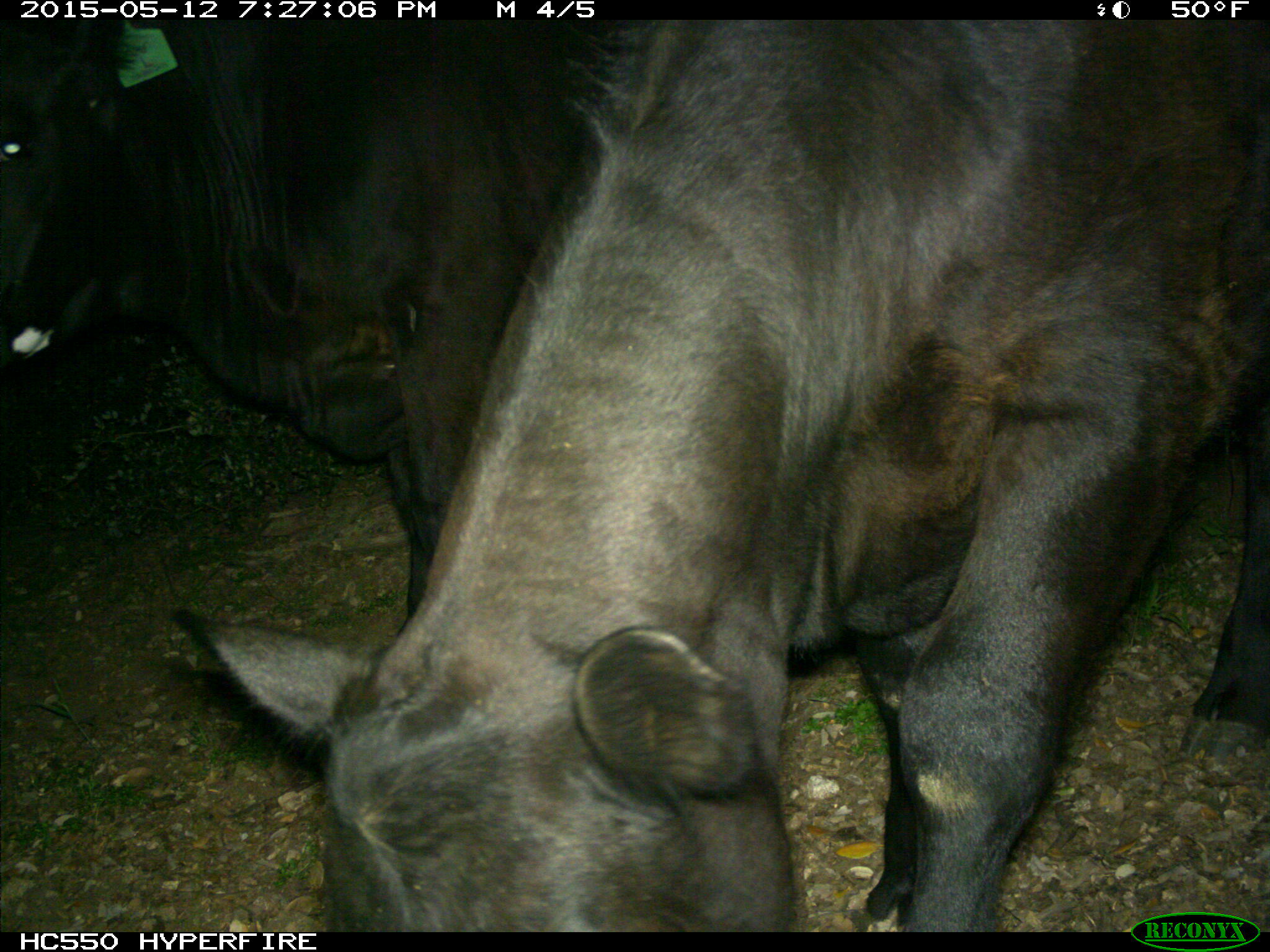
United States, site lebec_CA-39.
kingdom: Animalia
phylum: Chordata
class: Mammalia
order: Artiodactyla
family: Bovidae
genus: Bos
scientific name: Bos taurus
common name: domestic cow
Bos taurus (domestic cow).